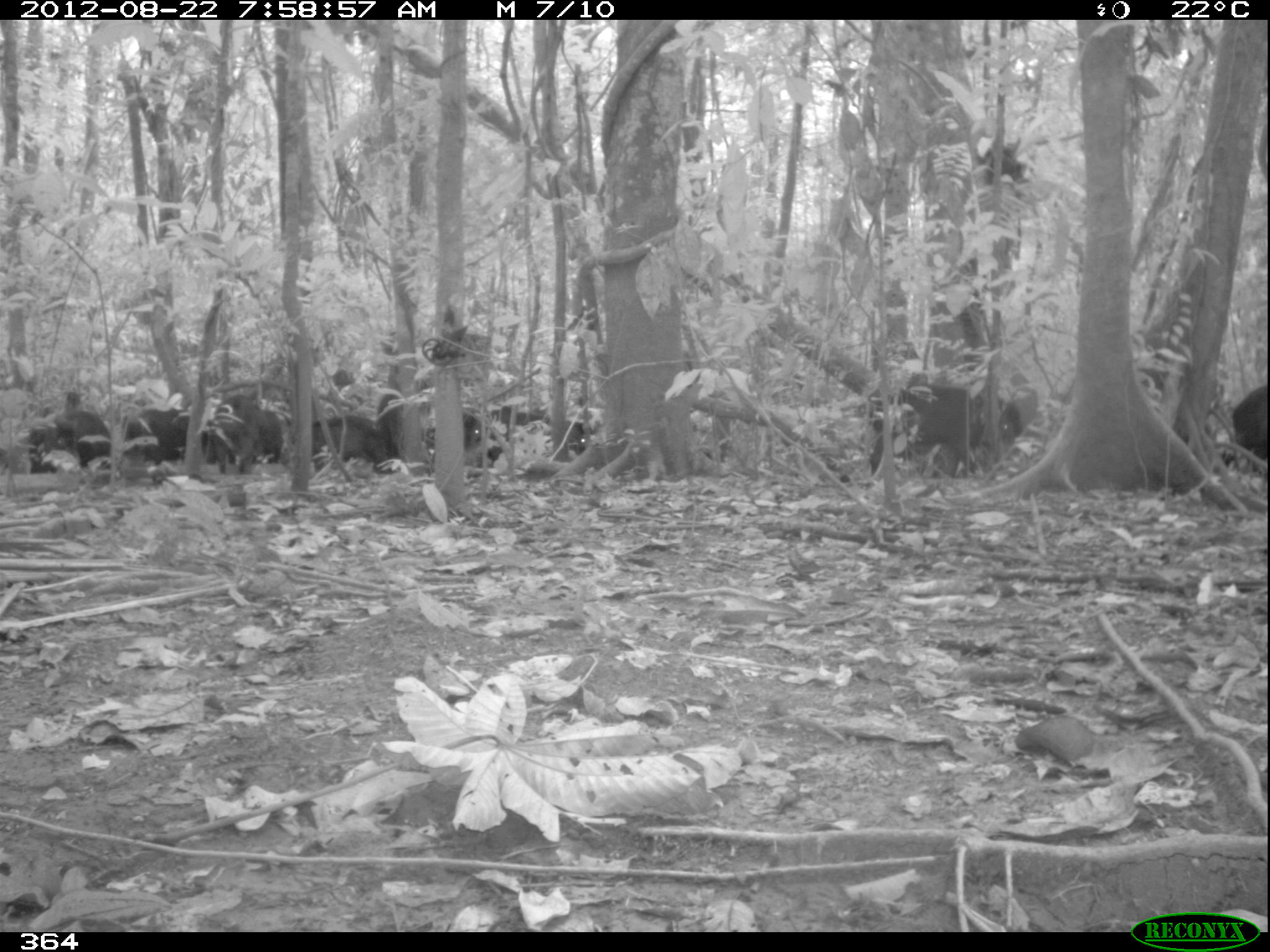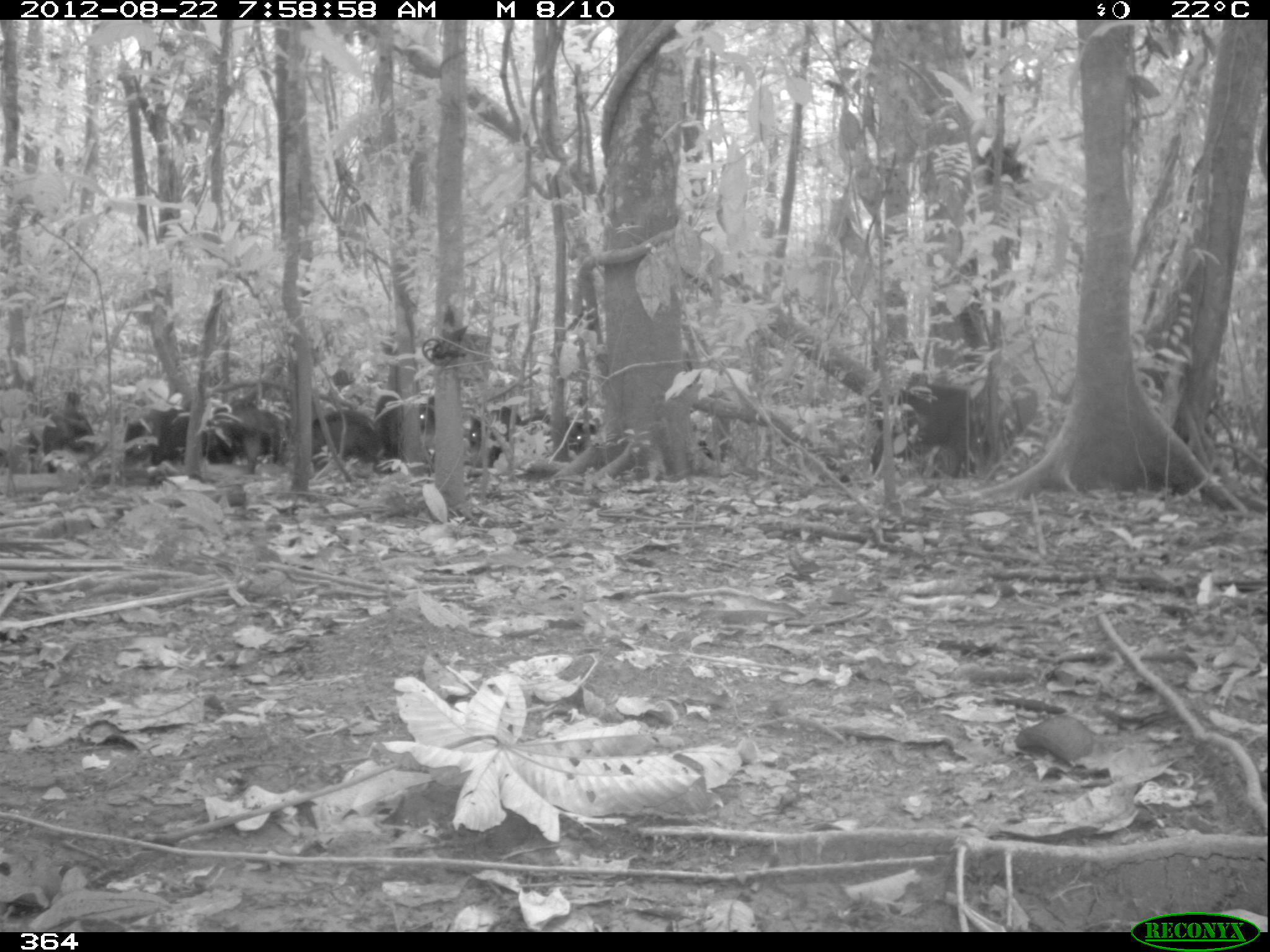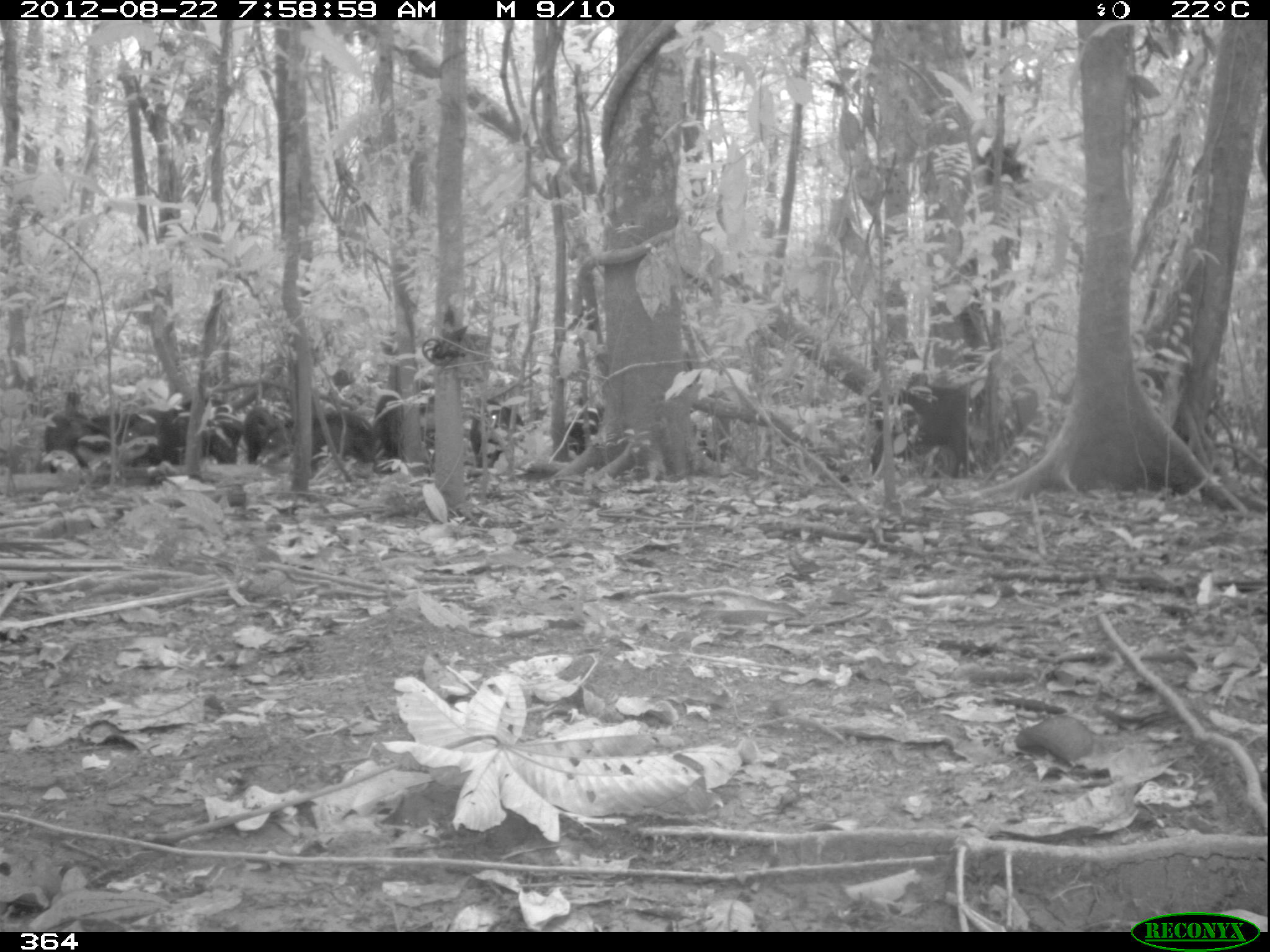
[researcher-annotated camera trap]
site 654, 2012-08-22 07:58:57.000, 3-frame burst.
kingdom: Animalia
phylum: Chordata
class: Mammalia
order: Artiodactyla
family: Tayassuidae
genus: Tayassu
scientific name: Tayassu pecari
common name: white-lipped peccary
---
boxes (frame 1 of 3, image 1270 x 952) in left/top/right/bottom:
tayassu pecari: 869/381/1024/477; 28/410/112/474; 467/405/550/467; 207/394/271/473; 310/415/393/475; 122/407/208/464; 376/387/435/462; 1222/384/1267/471; 262/409/284/464; 565/418/594/455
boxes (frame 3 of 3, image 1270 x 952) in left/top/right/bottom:
tayassu pecari: 856/379/985/478; 91/406/178/466; 373/377/436/459; 469/395/525/467; 311/406/372/470; 42/407/94/473; 243/402/293/464; 201/402/243/465; 564/395/605/451; 691/421/716/458; 172/411/190/446